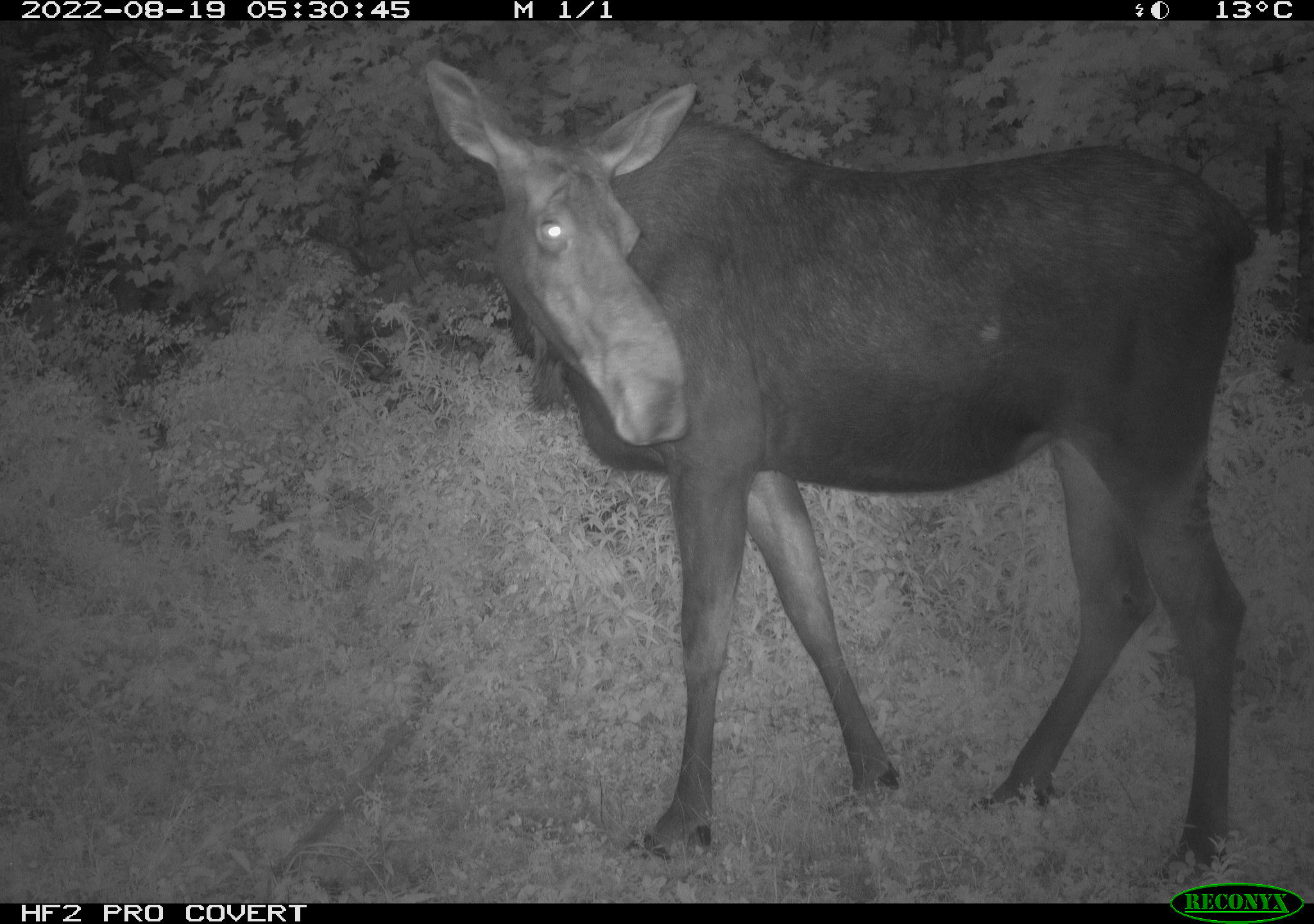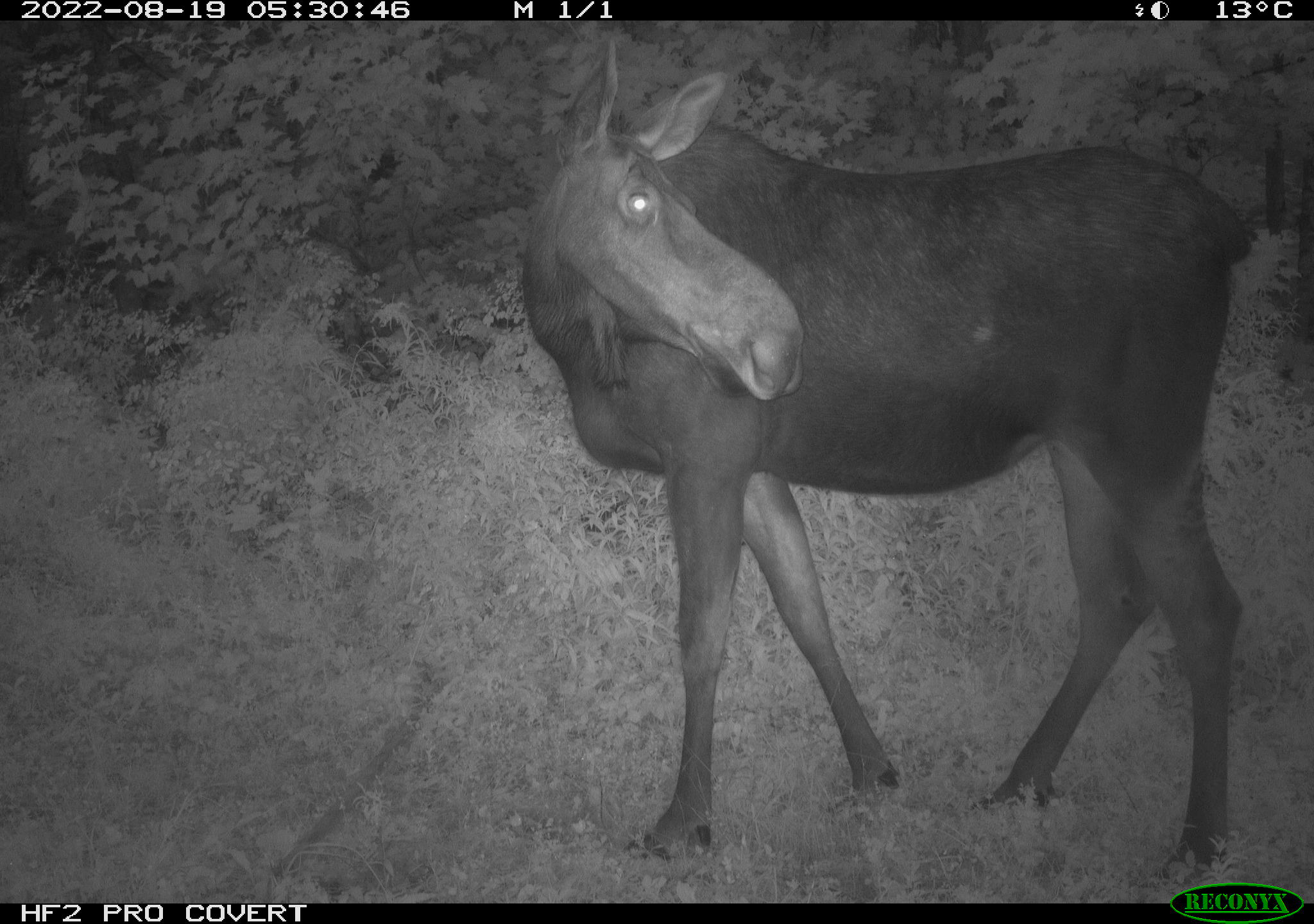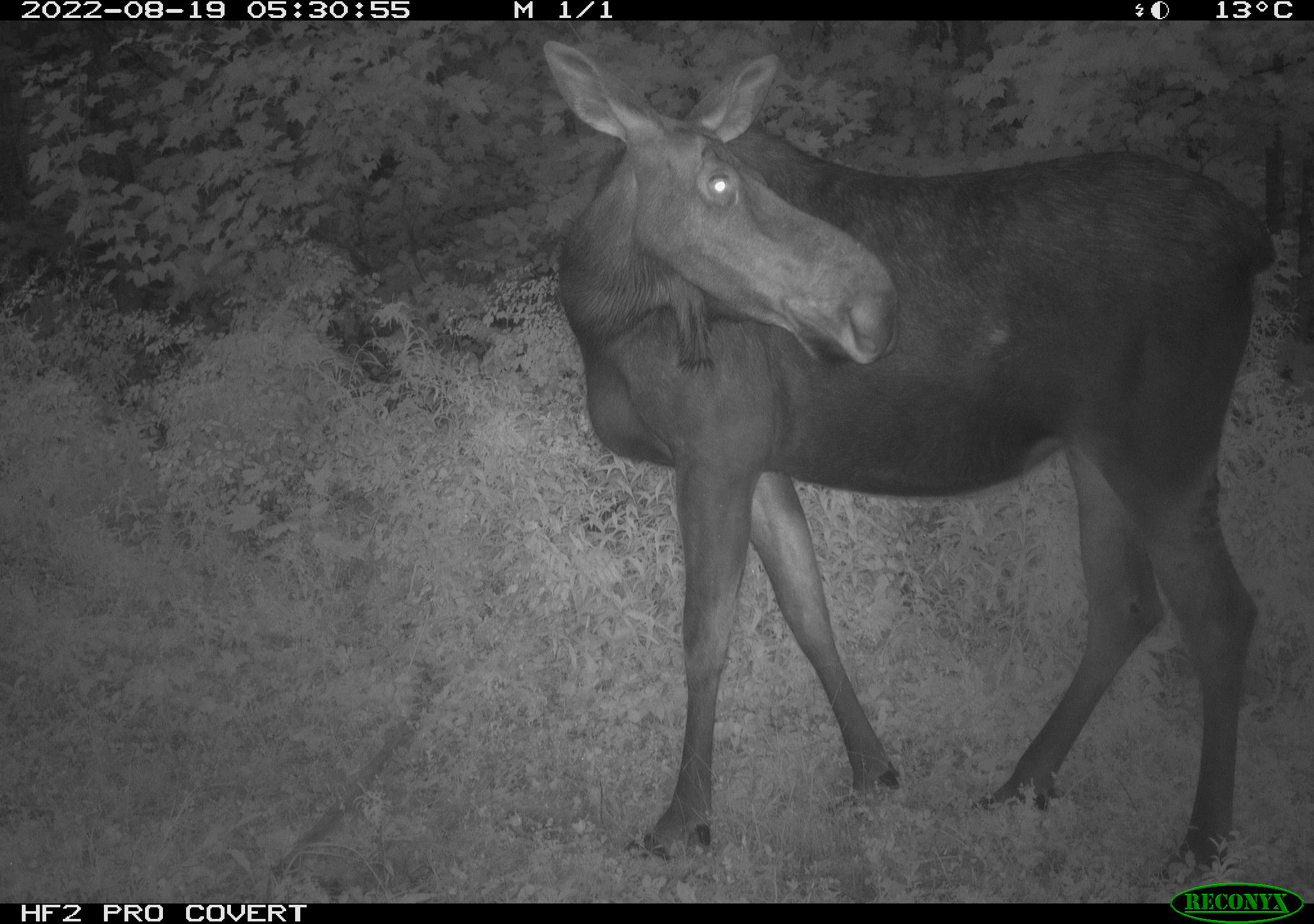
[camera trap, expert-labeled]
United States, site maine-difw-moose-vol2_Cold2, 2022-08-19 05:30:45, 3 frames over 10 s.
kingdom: Animalia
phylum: Chordata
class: Mammalia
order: Artiodactyla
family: Cervidae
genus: Alces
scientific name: Alces alces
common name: moose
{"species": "moose (Alces alces)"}